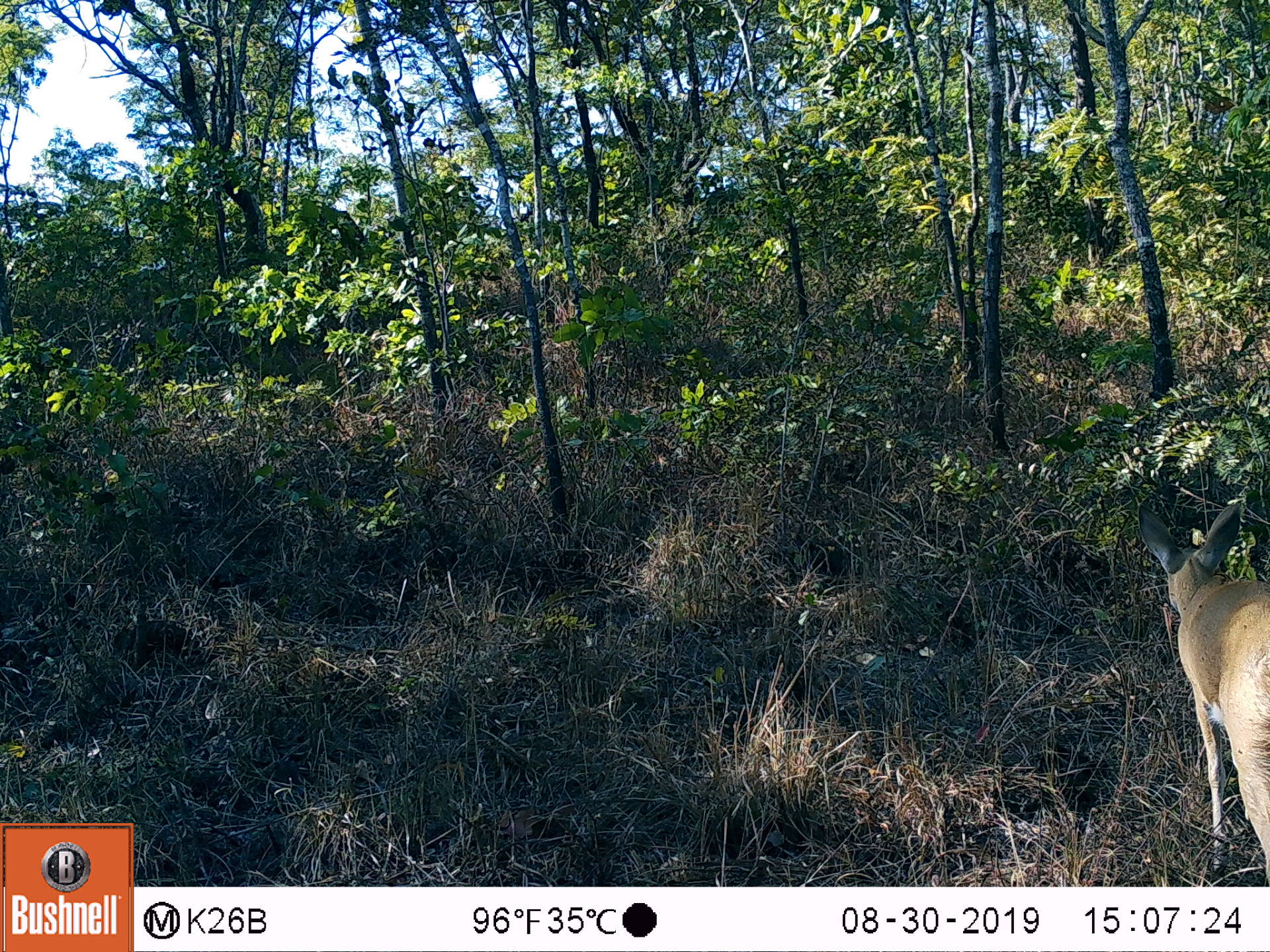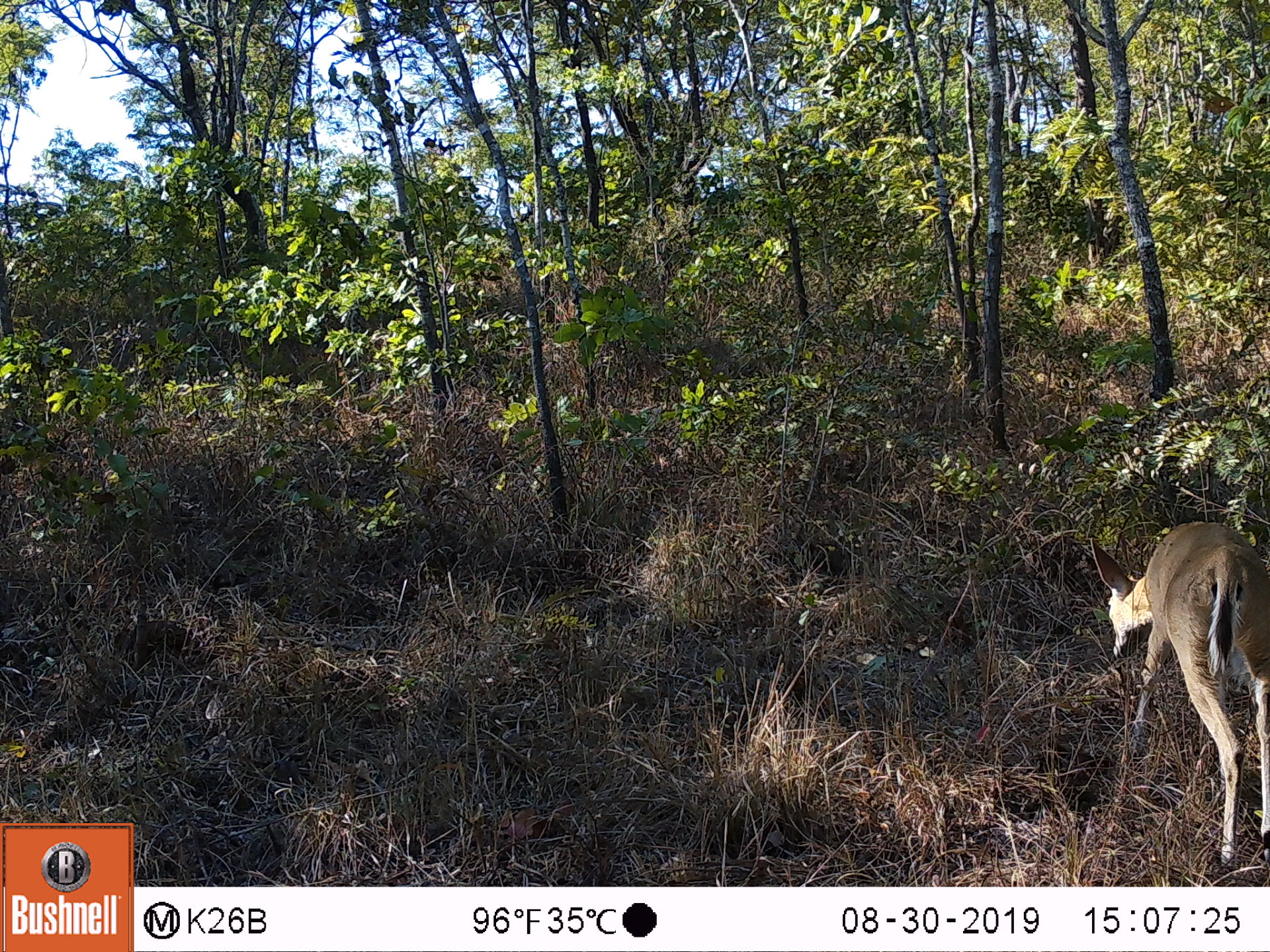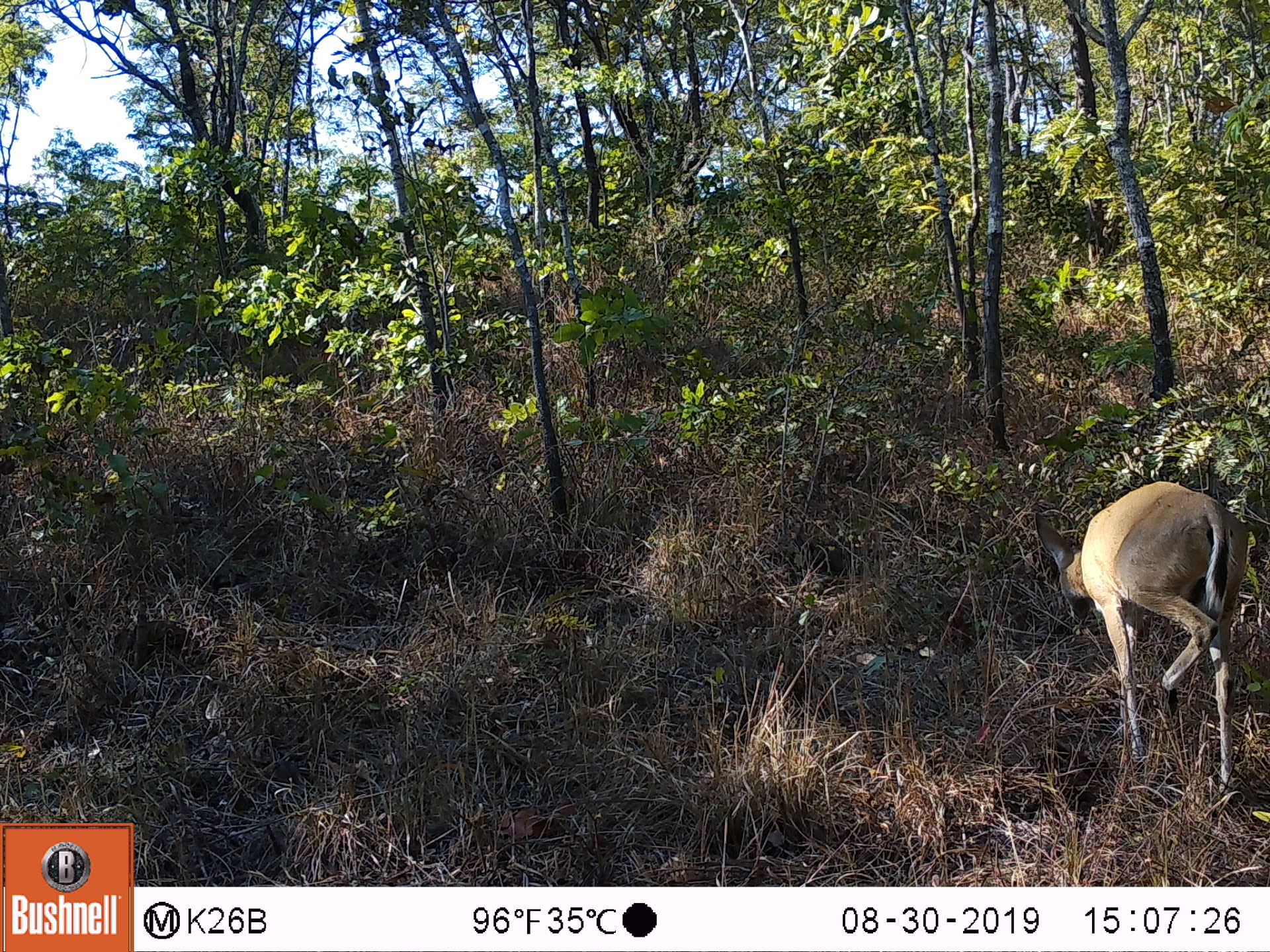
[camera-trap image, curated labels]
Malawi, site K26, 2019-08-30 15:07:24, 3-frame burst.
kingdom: Animalia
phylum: Chordata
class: Mammalia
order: Artiodactyla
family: Bovidae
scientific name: Antilopinae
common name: small antelope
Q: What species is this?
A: Small antelope (Antilopinae).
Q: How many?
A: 1.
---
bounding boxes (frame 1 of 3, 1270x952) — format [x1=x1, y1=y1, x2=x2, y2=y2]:
small antelope: [x1=1128, y1=488, x2=1266, y2=875]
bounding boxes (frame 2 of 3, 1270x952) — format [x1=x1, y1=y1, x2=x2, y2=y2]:
small antelope: [x1=1077, y1=512, x2=1264, y2=872]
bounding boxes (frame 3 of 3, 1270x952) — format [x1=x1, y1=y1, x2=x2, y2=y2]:
small antelope: [x1=1027, y1=476, x2=1249, y2=811]